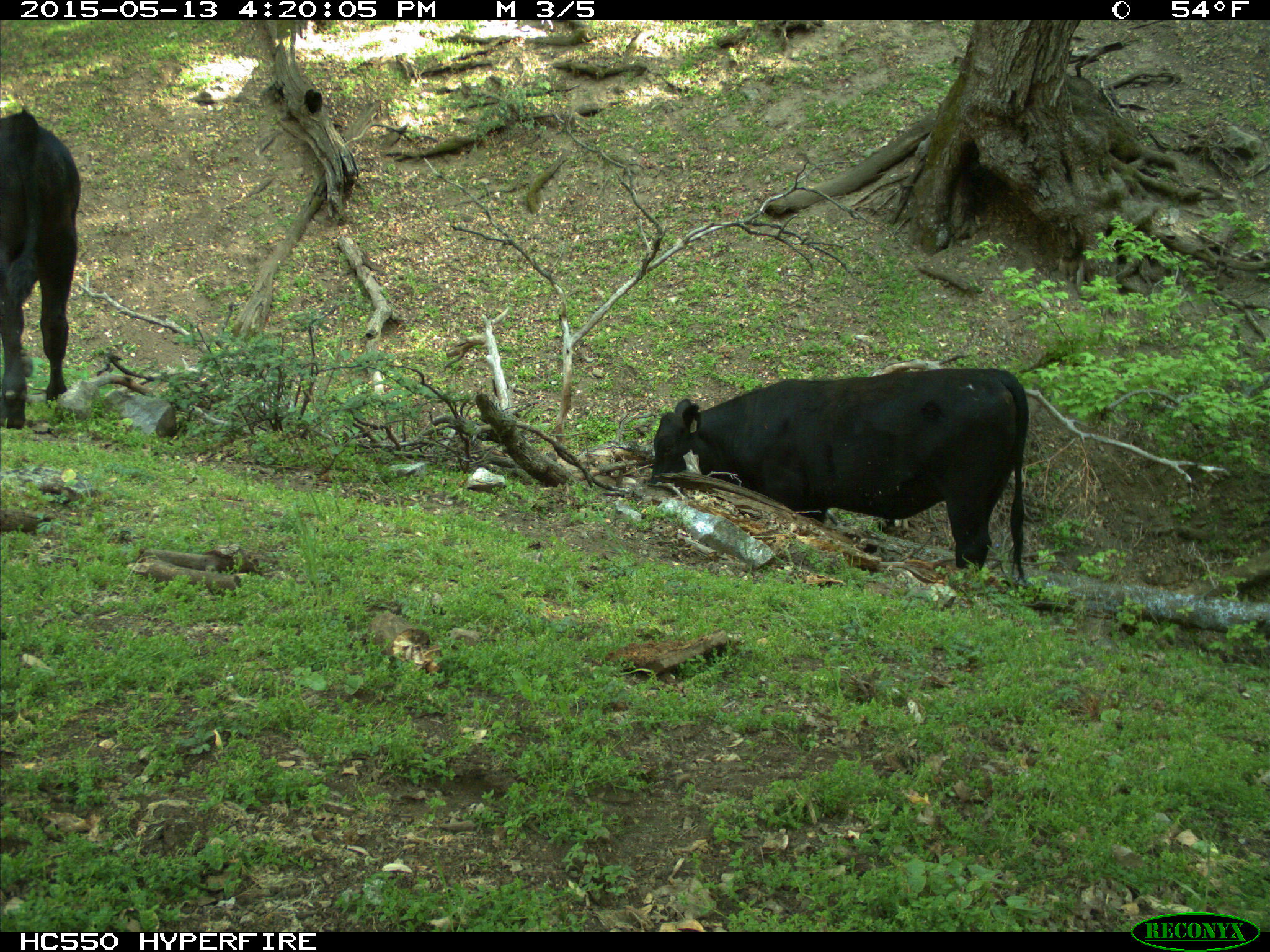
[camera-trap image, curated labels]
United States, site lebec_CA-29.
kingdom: Animalia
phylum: Chordata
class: Mammalia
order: Artiodactyla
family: Bovidae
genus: Bos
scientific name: Bos taurus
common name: domestic cow